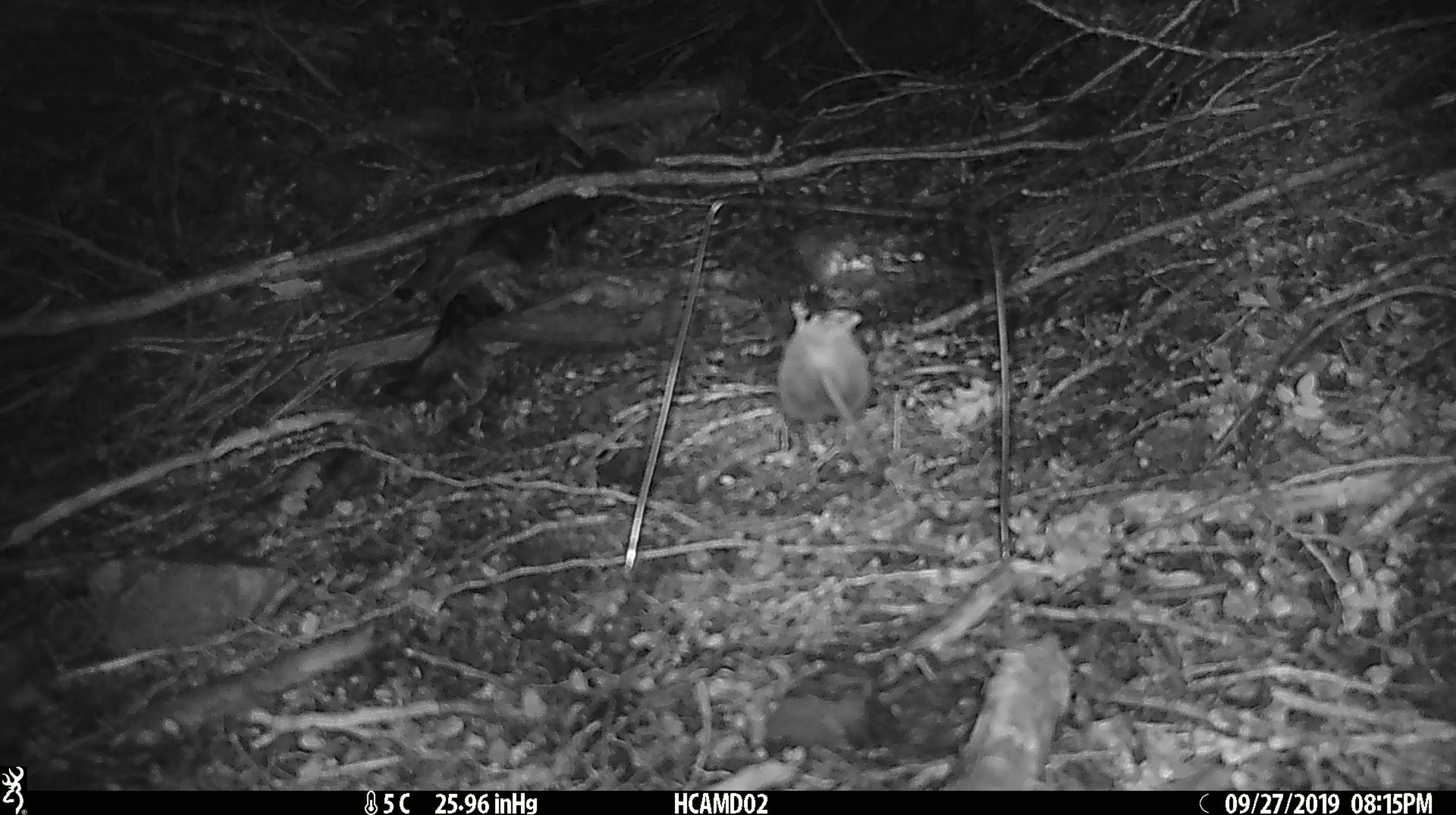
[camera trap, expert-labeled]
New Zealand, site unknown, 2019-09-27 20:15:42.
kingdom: Animalia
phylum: Chordata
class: Mammalia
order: Rodentia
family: Muridae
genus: Mus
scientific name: Mus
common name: mouse